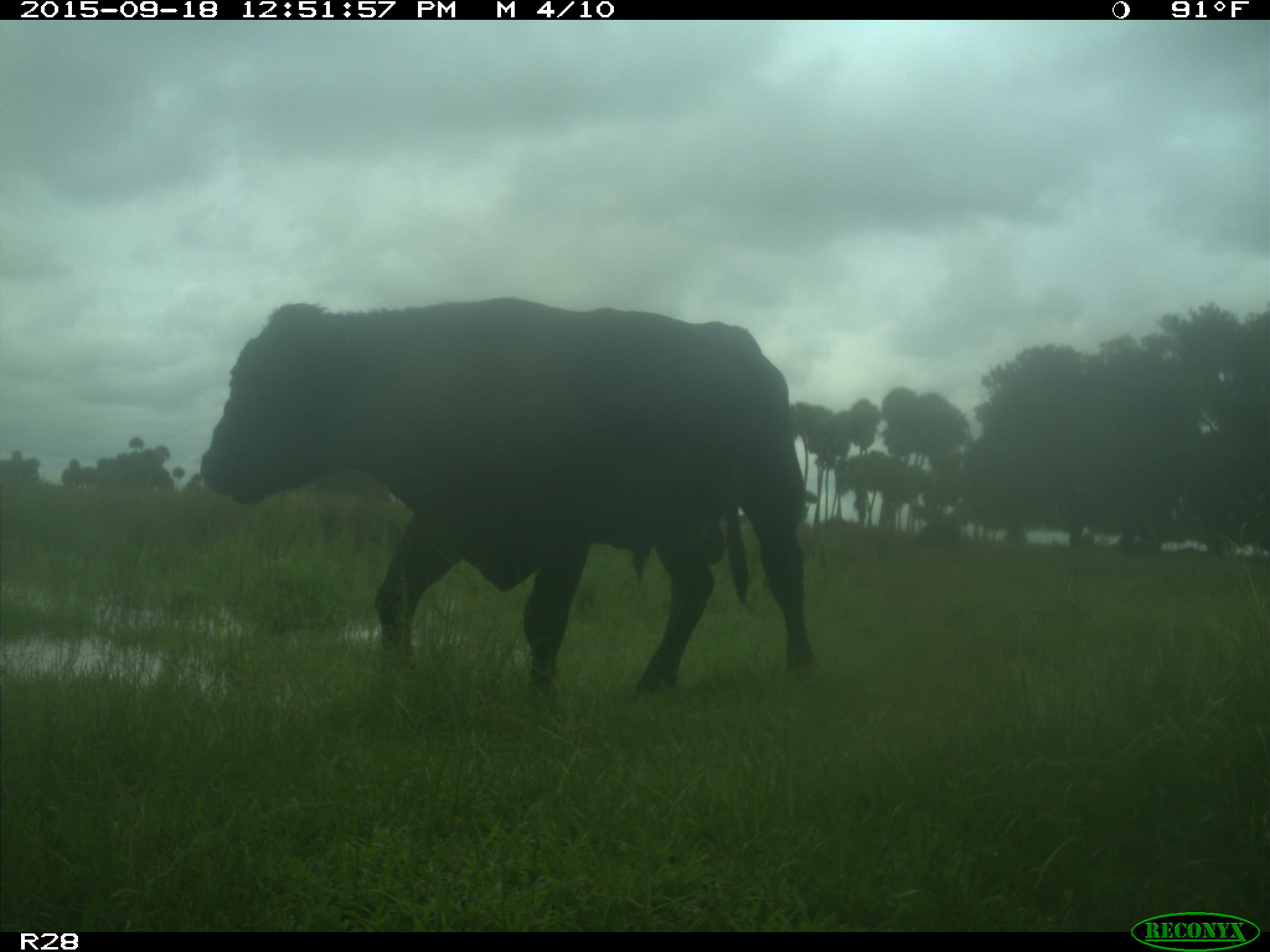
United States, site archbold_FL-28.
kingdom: Animalia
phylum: Chordata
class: Mammalia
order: Artiodactyla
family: Bovidae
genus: Bos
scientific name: Bos taurus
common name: domestic cow